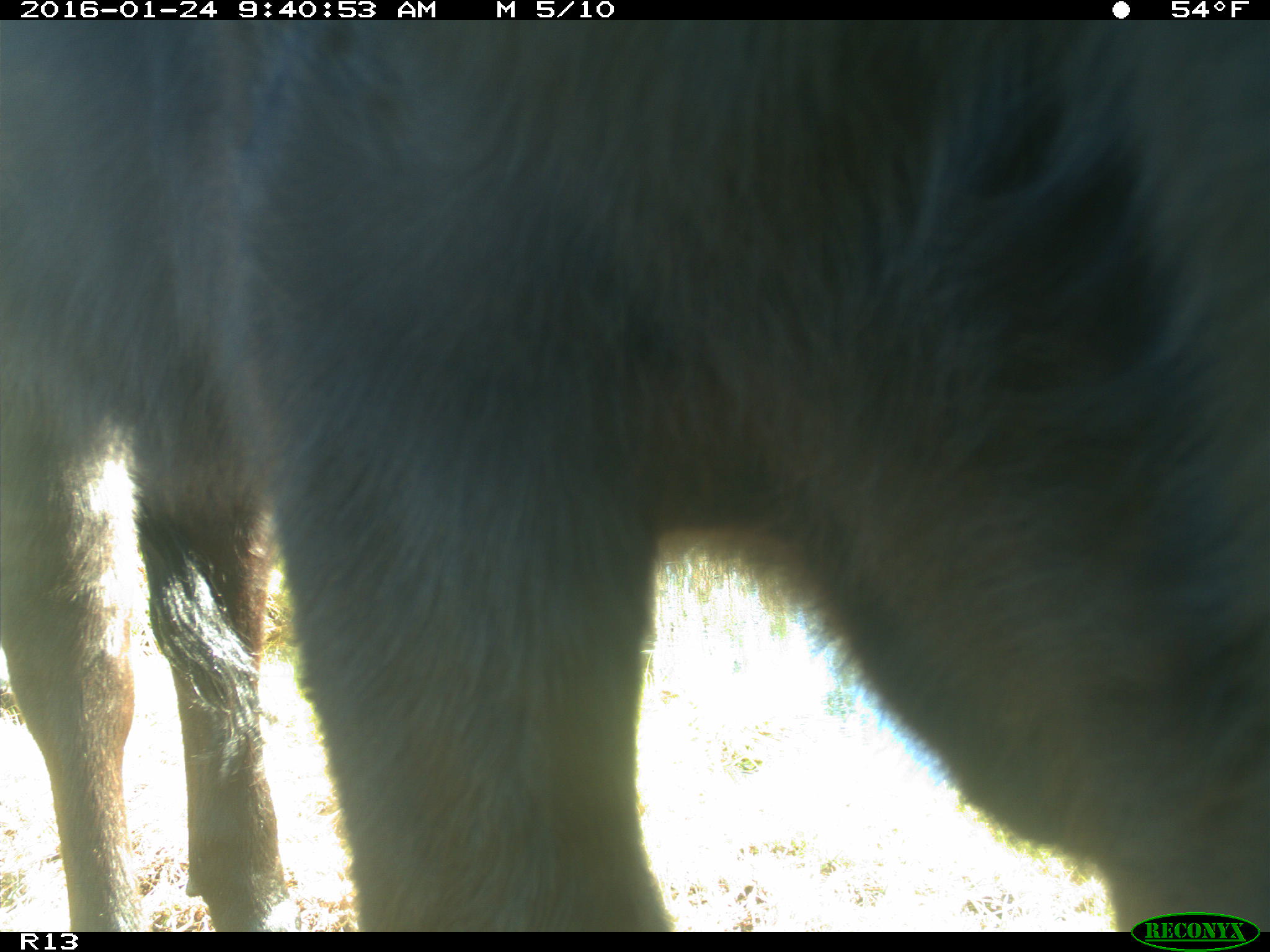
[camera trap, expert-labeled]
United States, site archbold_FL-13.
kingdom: Animalia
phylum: Chordata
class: Mammalia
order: Artiodactyla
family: Bovidae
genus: Bos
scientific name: Bos taurus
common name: domestic cow